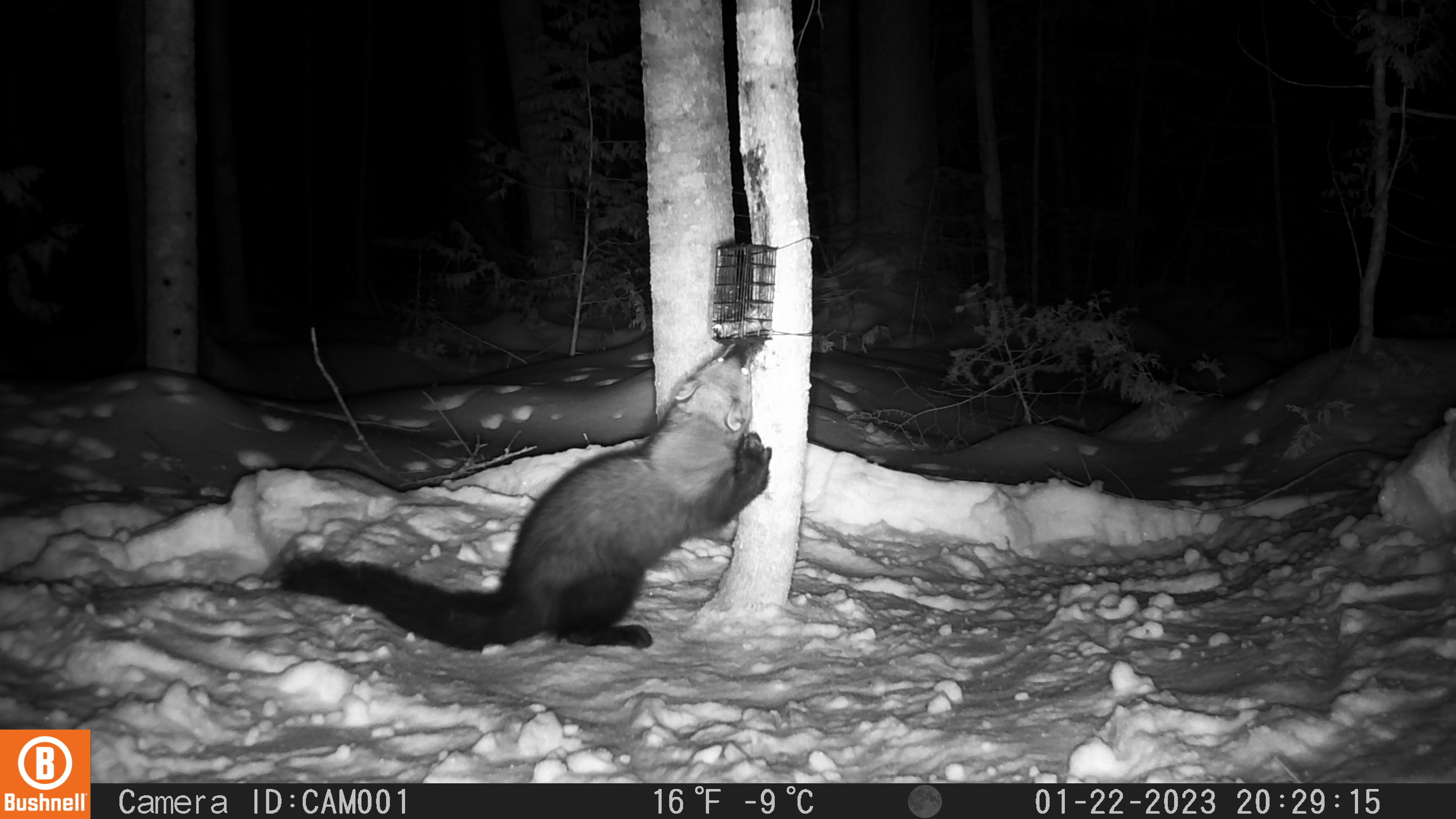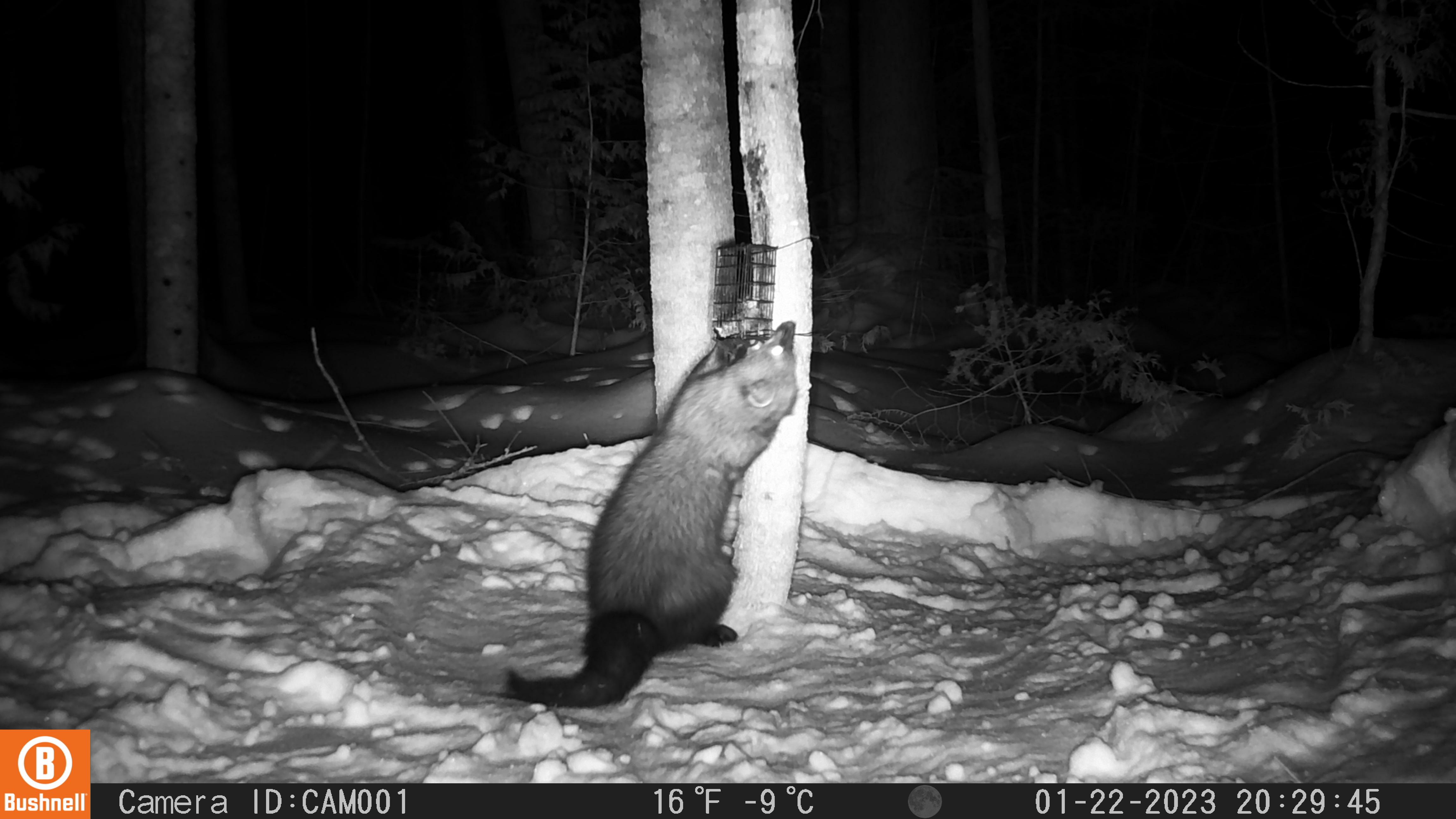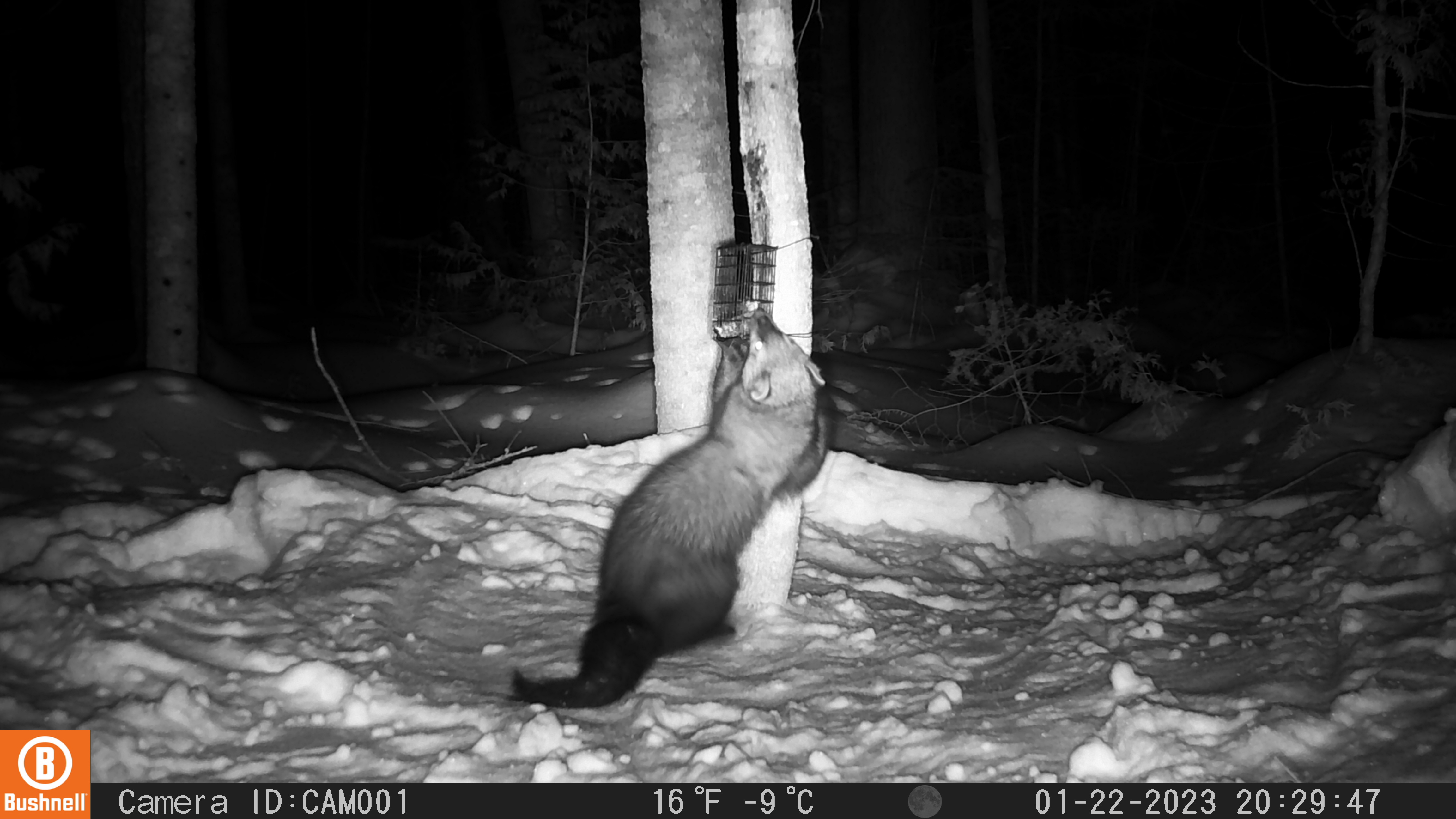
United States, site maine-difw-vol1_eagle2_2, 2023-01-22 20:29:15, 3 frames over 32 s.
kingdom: Animalia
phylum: Chordata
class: Mammalia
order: Carnivora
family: Mustelidae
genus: Pekania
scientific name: Pekania pennanti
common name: fisher